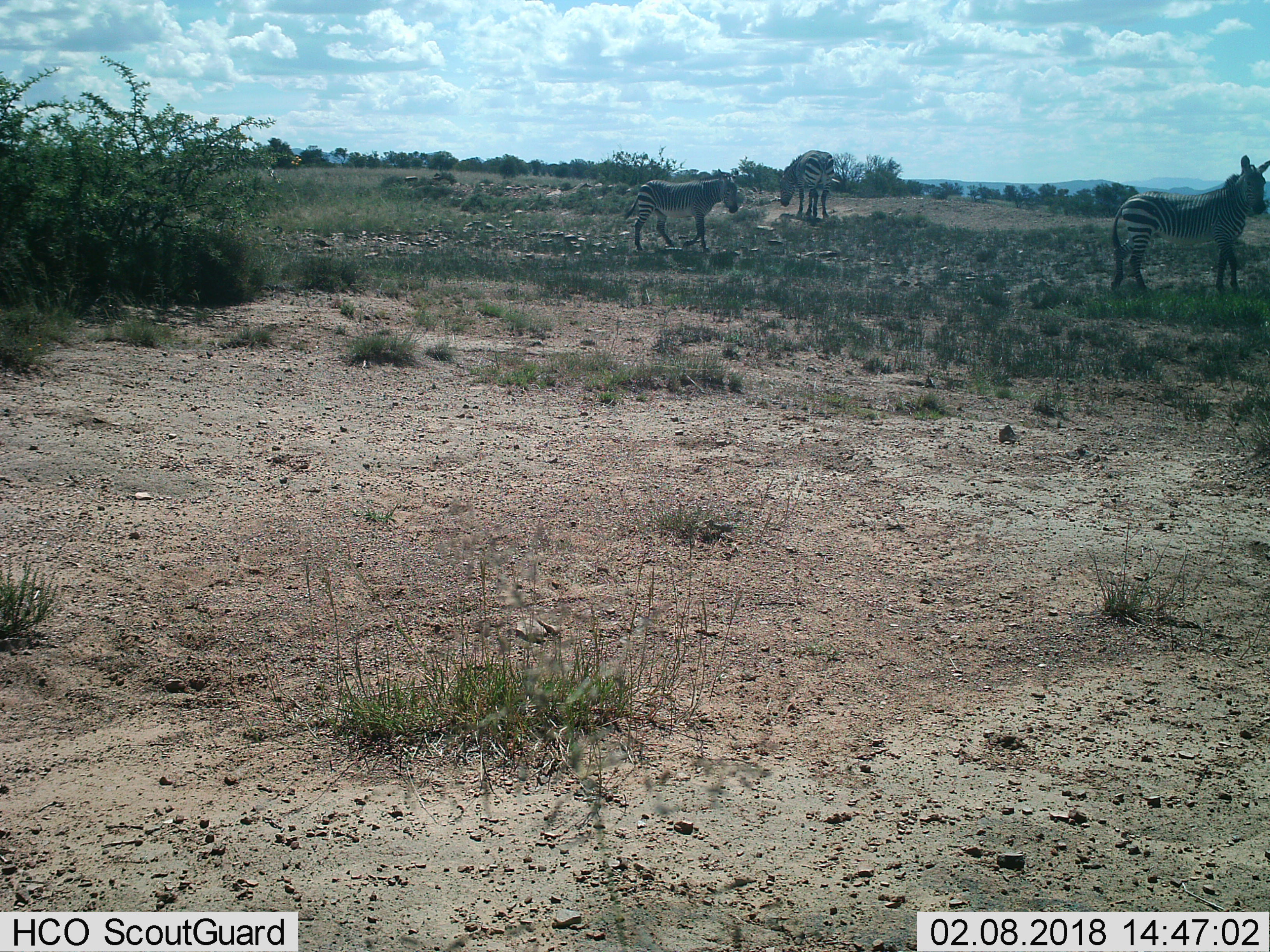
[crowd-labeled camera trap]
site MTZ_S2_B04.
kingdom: Animalia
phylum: Chordata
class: Mammalia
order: Perissodactyla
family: Equidae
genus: Equus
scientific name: Equus zebra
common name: mountain zebra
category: zebramountain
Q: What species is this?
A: Zebramountain (mountain zebra) (Equus zebra).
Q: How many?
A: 3.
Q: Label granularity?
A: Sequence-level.